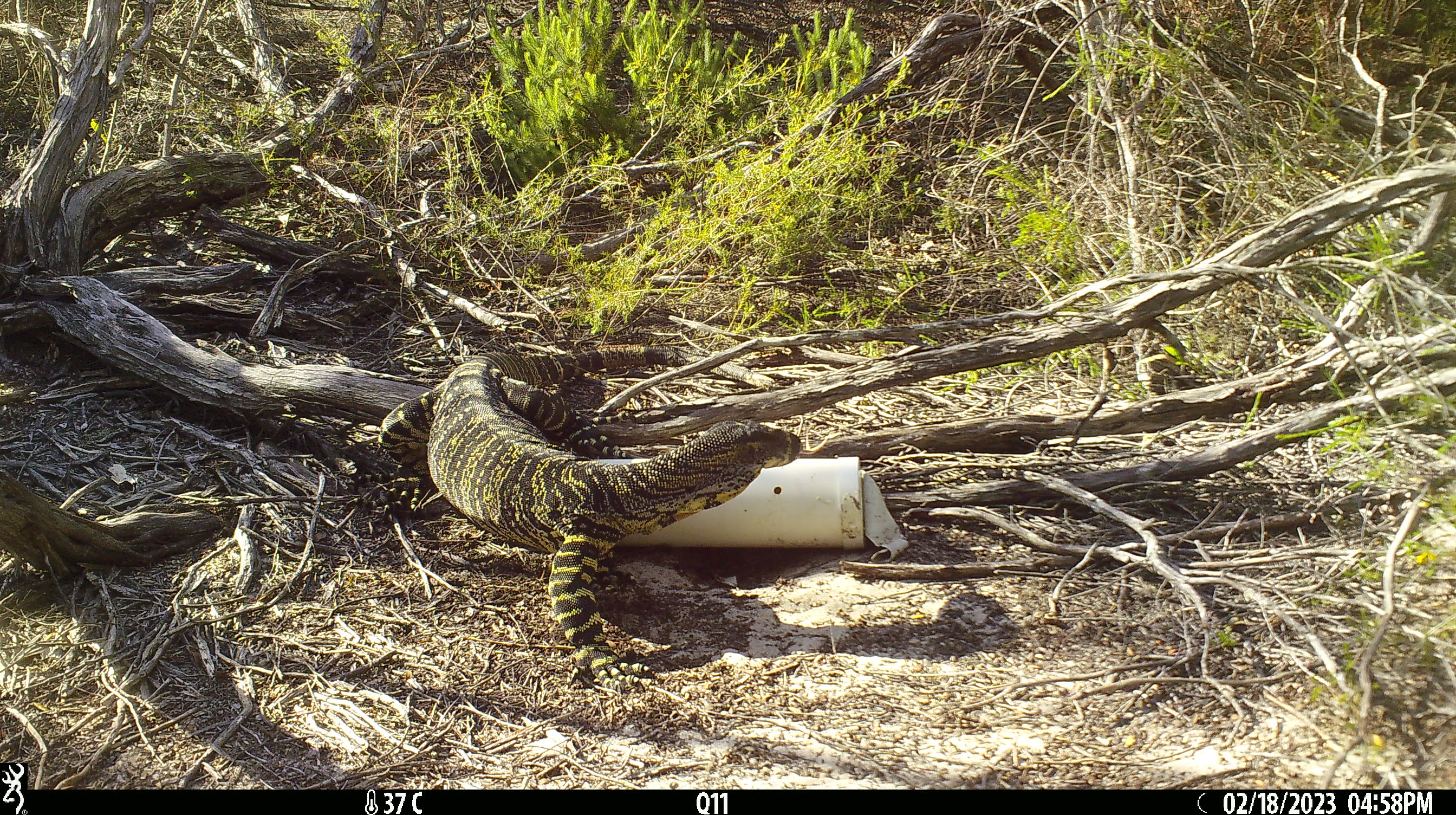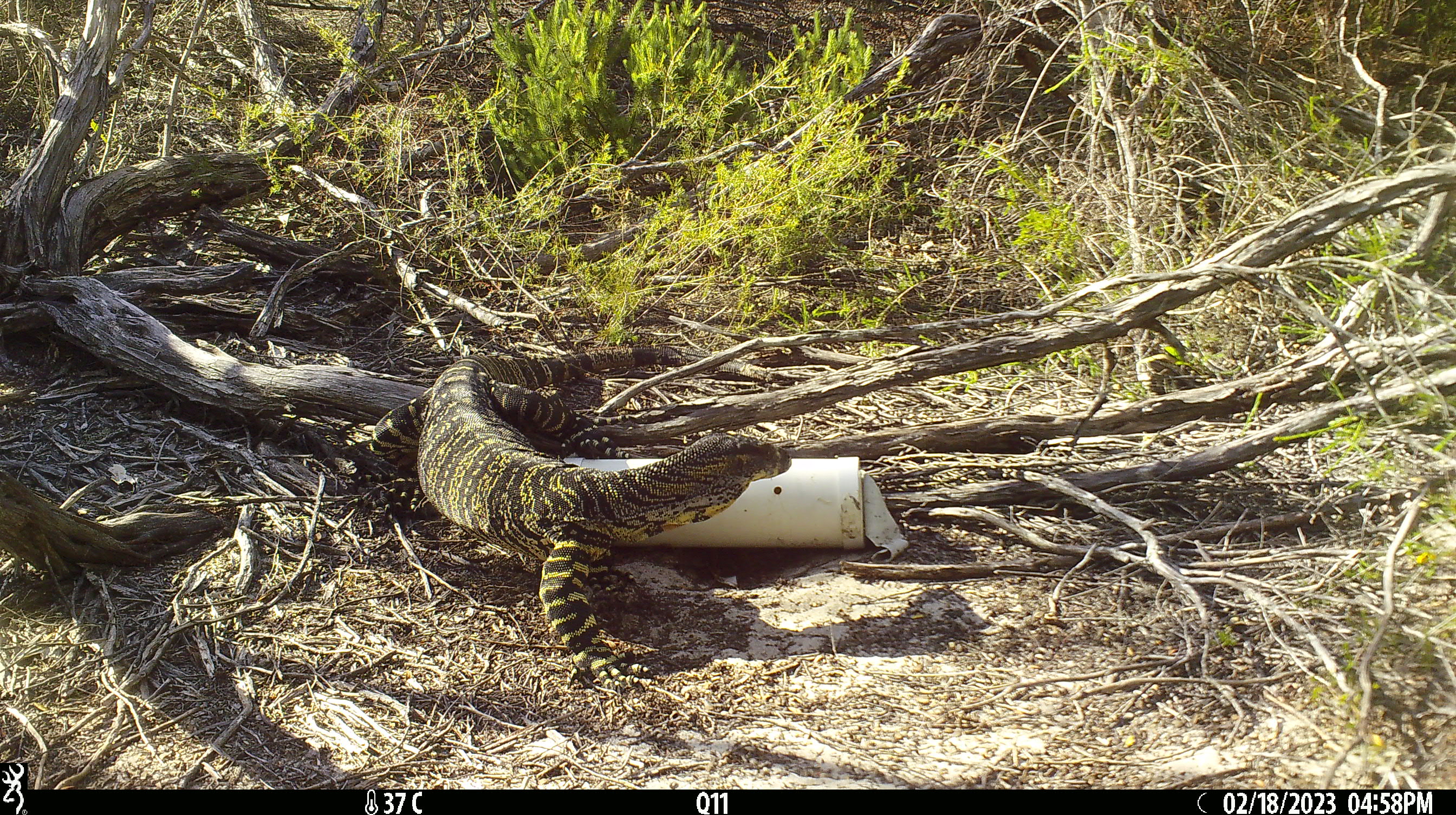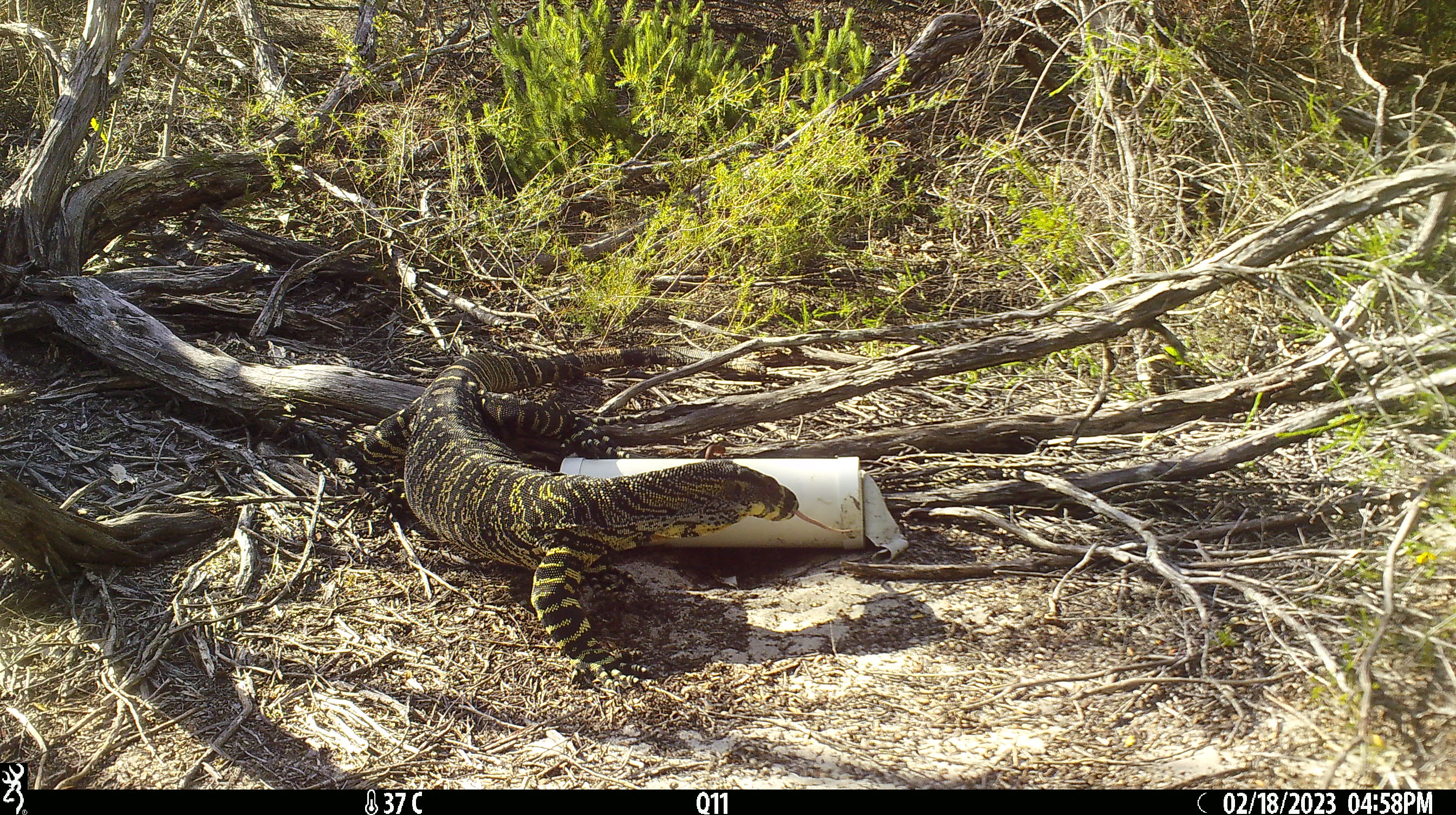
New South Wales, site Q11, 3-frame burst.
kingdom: Animalia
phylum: Chordata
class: Reptilia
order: Squamata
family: Varanidae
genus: Varanus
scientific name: Varanus varius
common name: lace monitor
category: goanna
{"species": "goanna (lace monitor) (Varanus varius)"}